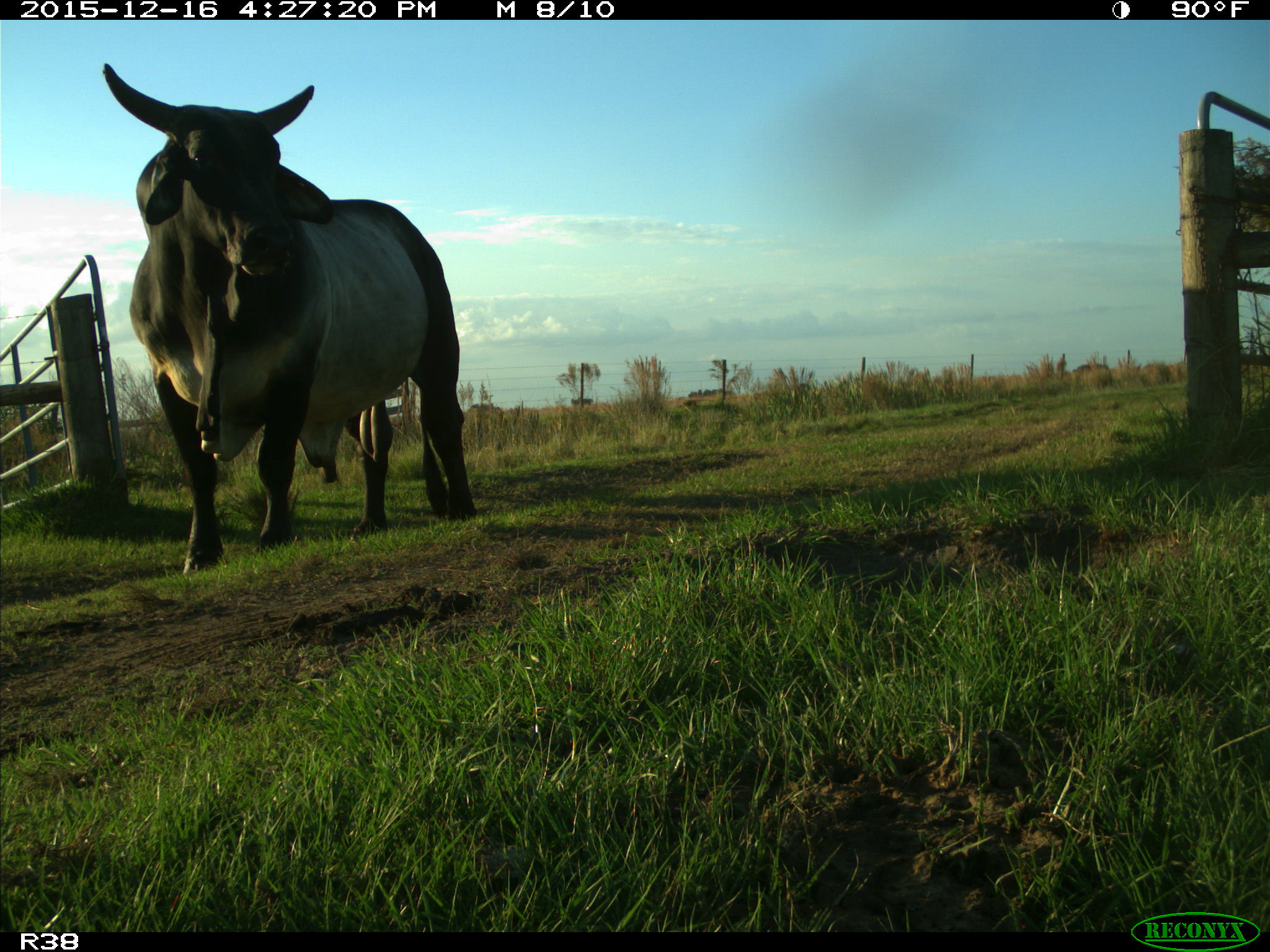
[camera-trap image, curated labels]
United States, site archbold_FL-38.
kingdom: Animalia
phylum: Chordata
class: Mammalia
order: Artiodactyla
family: Bovidae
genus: Bos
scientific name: Bos taurus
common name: domestic cow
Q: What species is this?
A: Bos taurus (domestic cow).